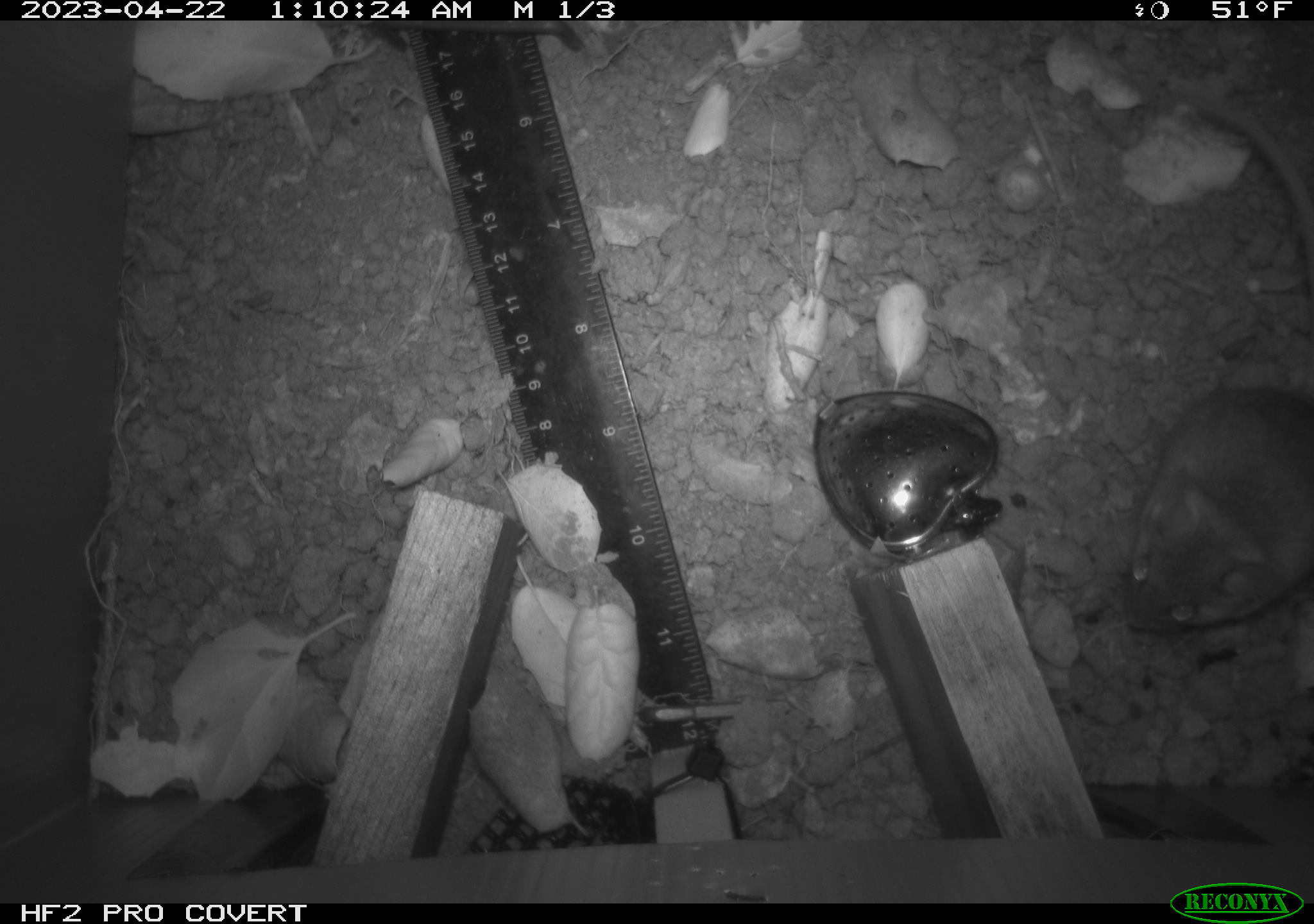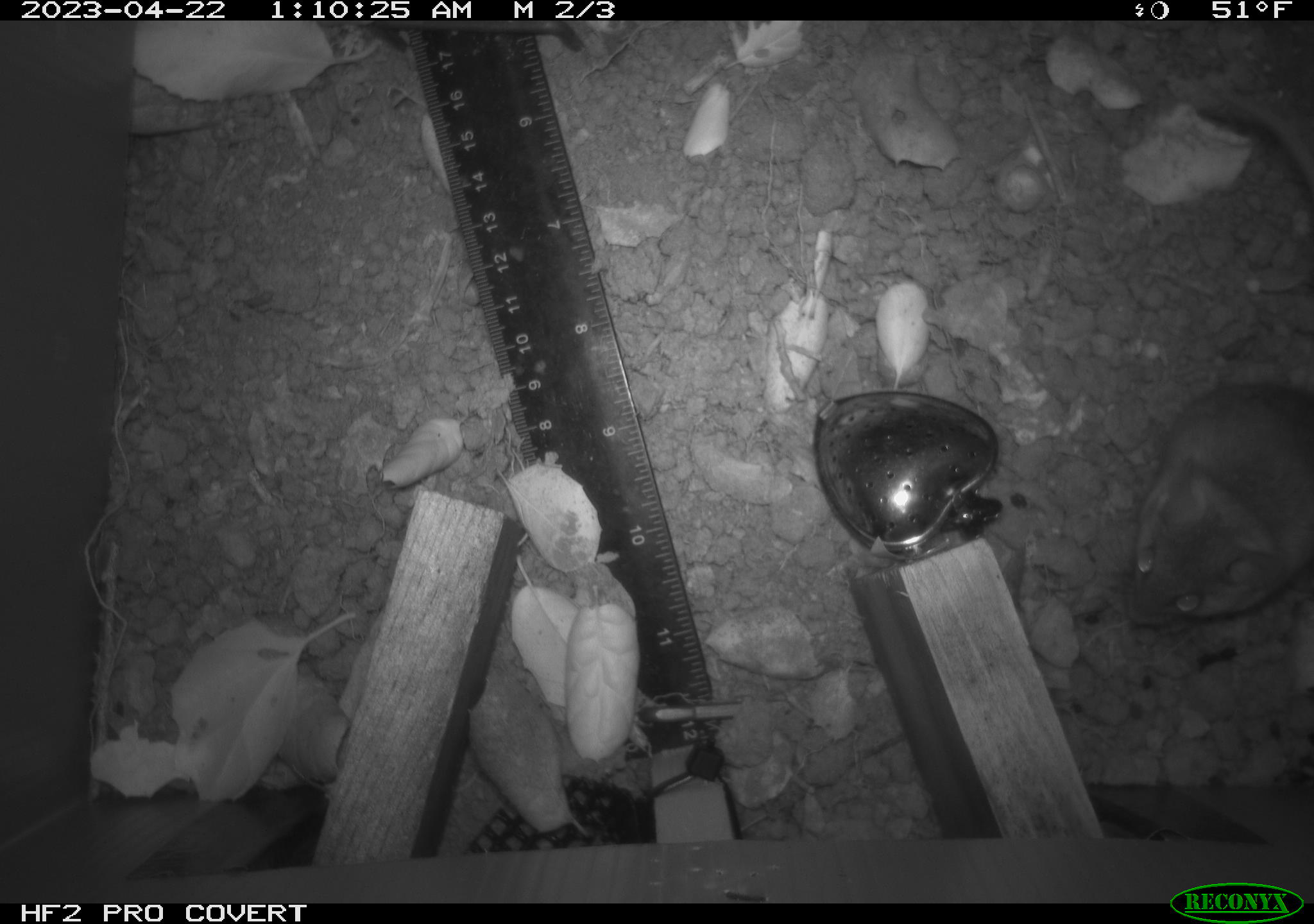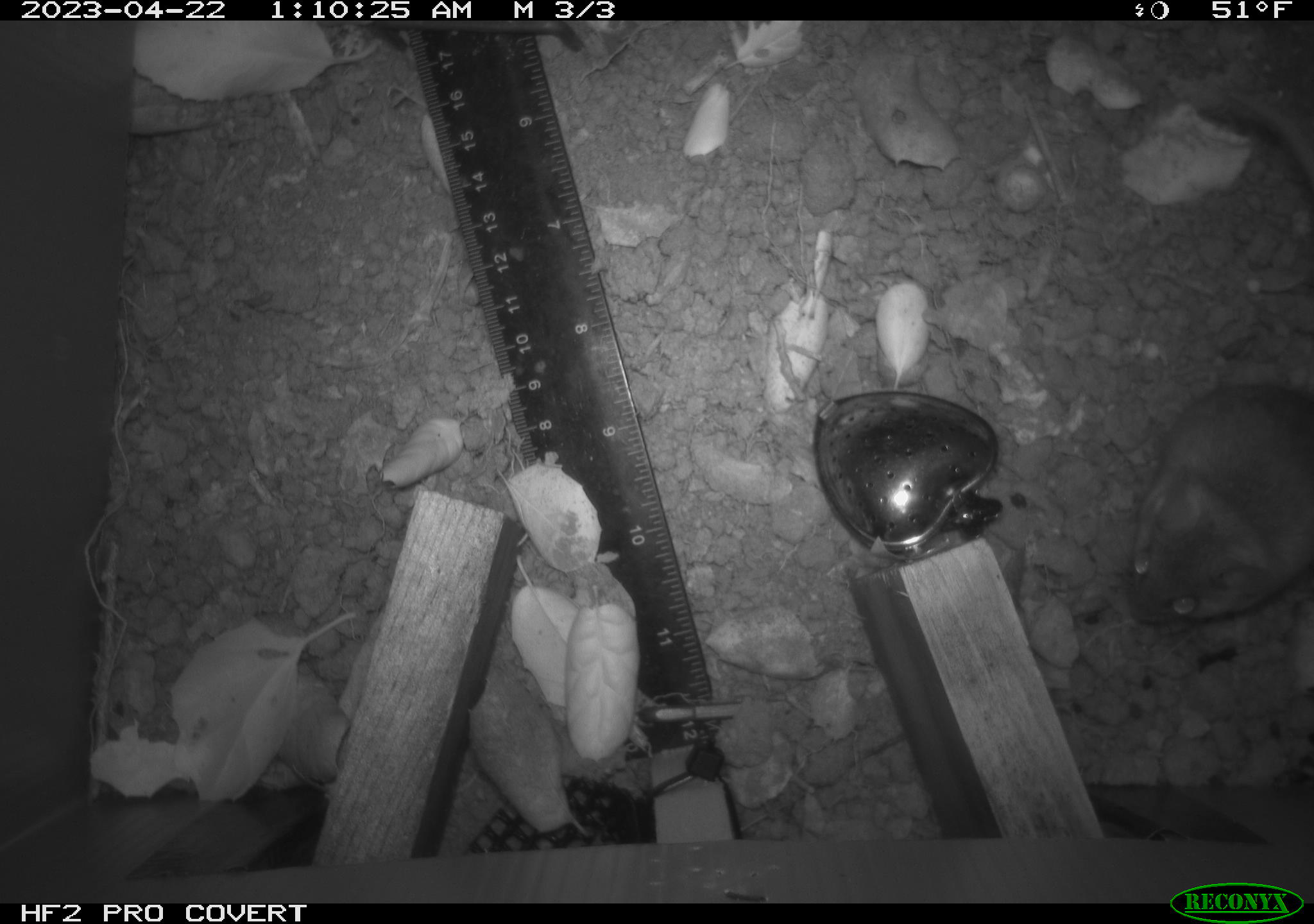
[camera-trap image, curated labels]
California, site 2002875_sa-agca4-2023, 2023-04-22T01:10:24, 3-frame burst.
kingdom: Animalia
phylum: Chordata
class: Mammalia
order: Rodentia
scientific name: Rodentia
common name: mouse species